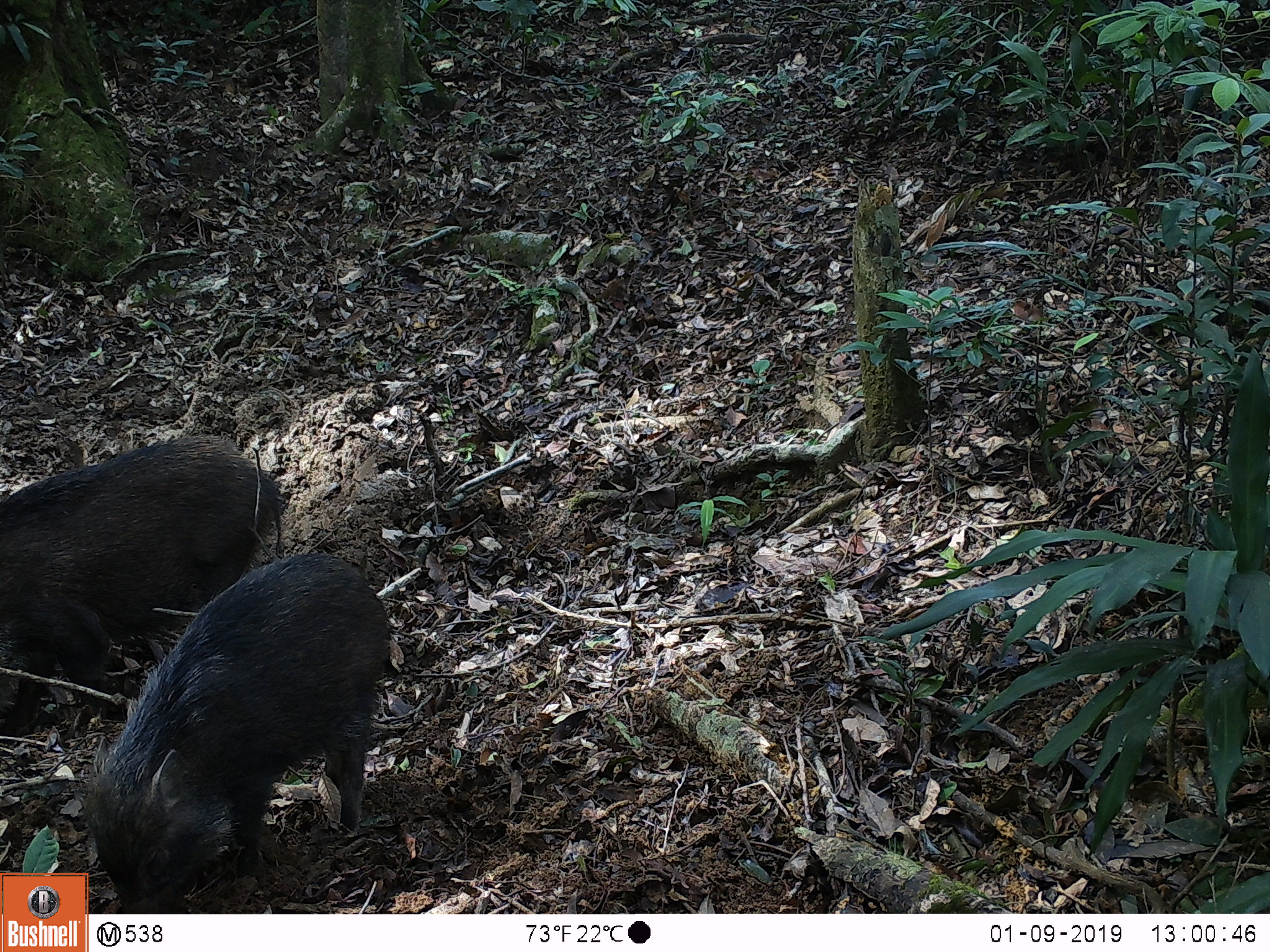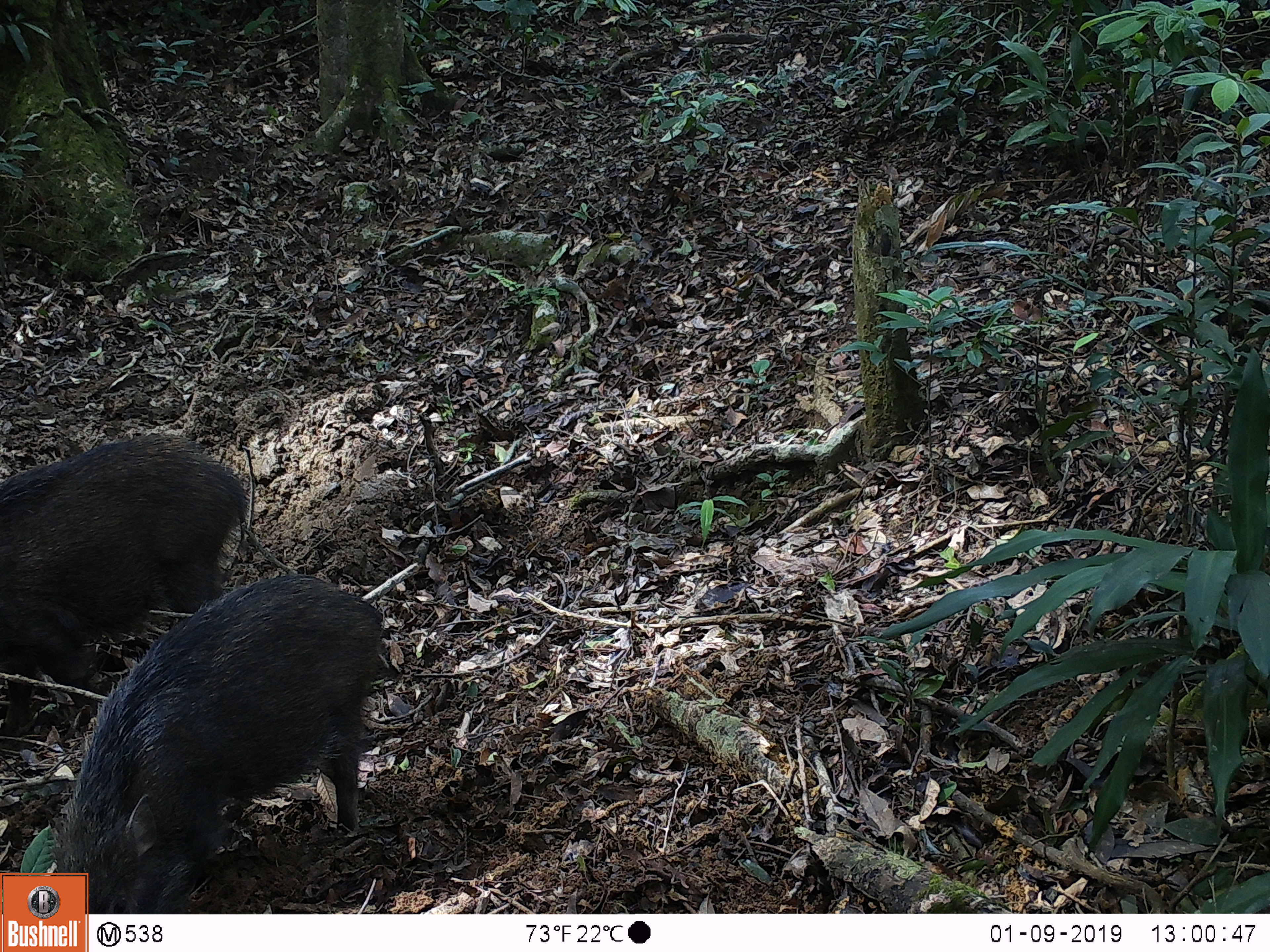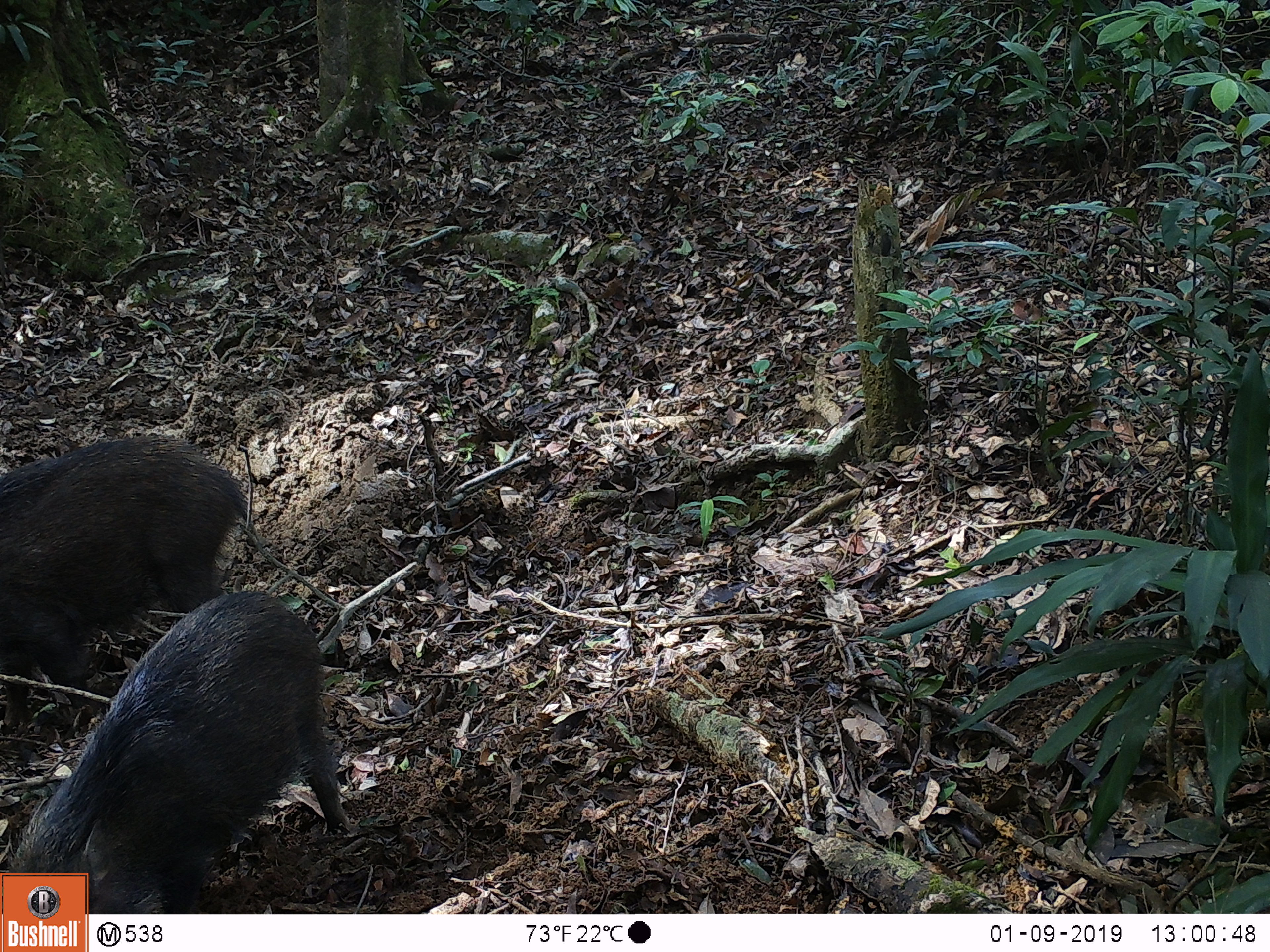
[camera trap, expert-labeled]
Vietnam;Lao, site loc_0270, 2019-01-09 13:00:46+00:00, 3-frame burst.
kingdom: Animalia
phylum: Chordata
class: Mammalia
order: Artiodactyla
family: Suidae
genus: Sus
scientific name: Sus scrofa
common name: eurasian wild pig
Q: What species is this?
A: Eurasian wild pig (Sus scrofa).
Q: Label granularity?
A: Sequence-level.